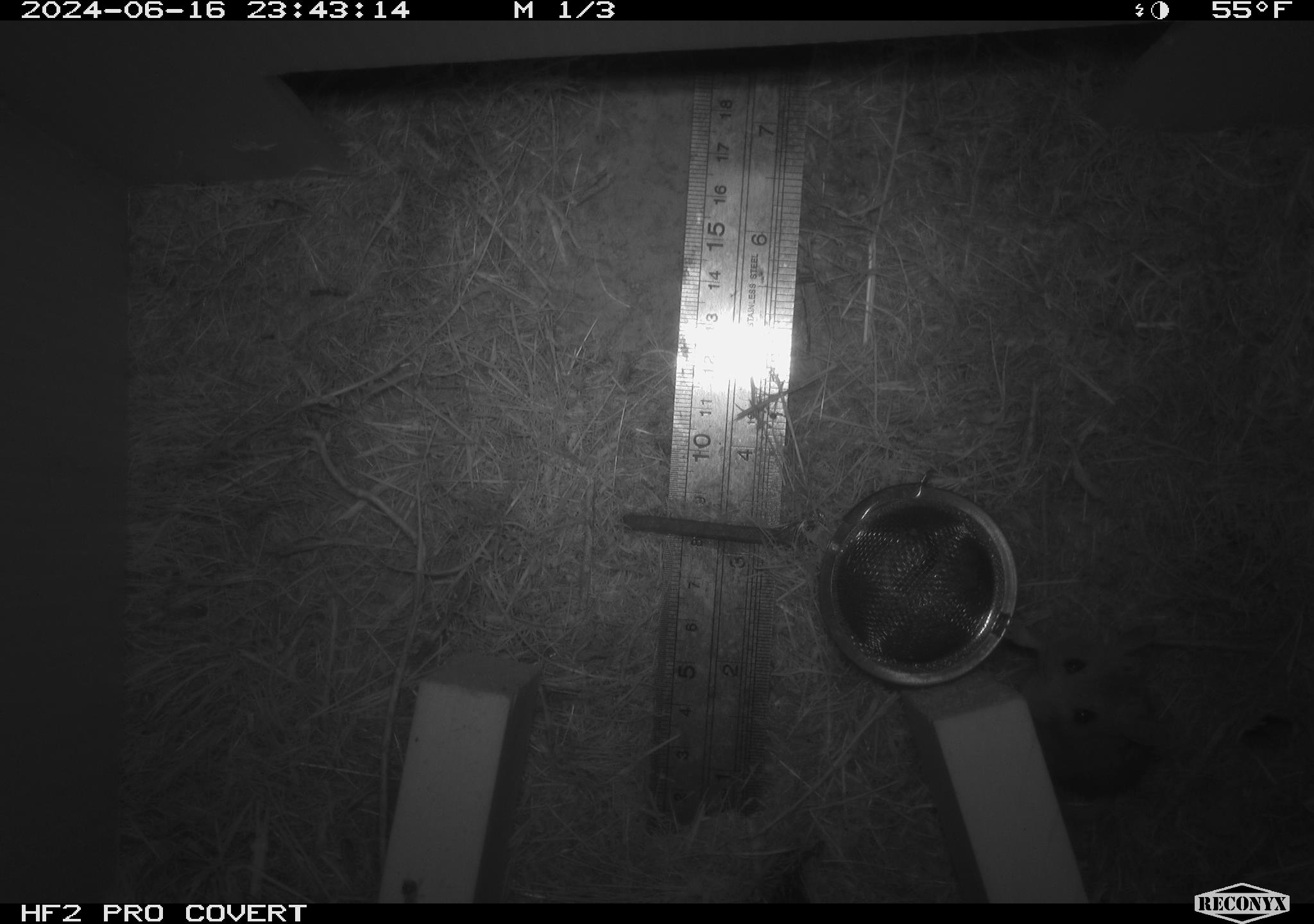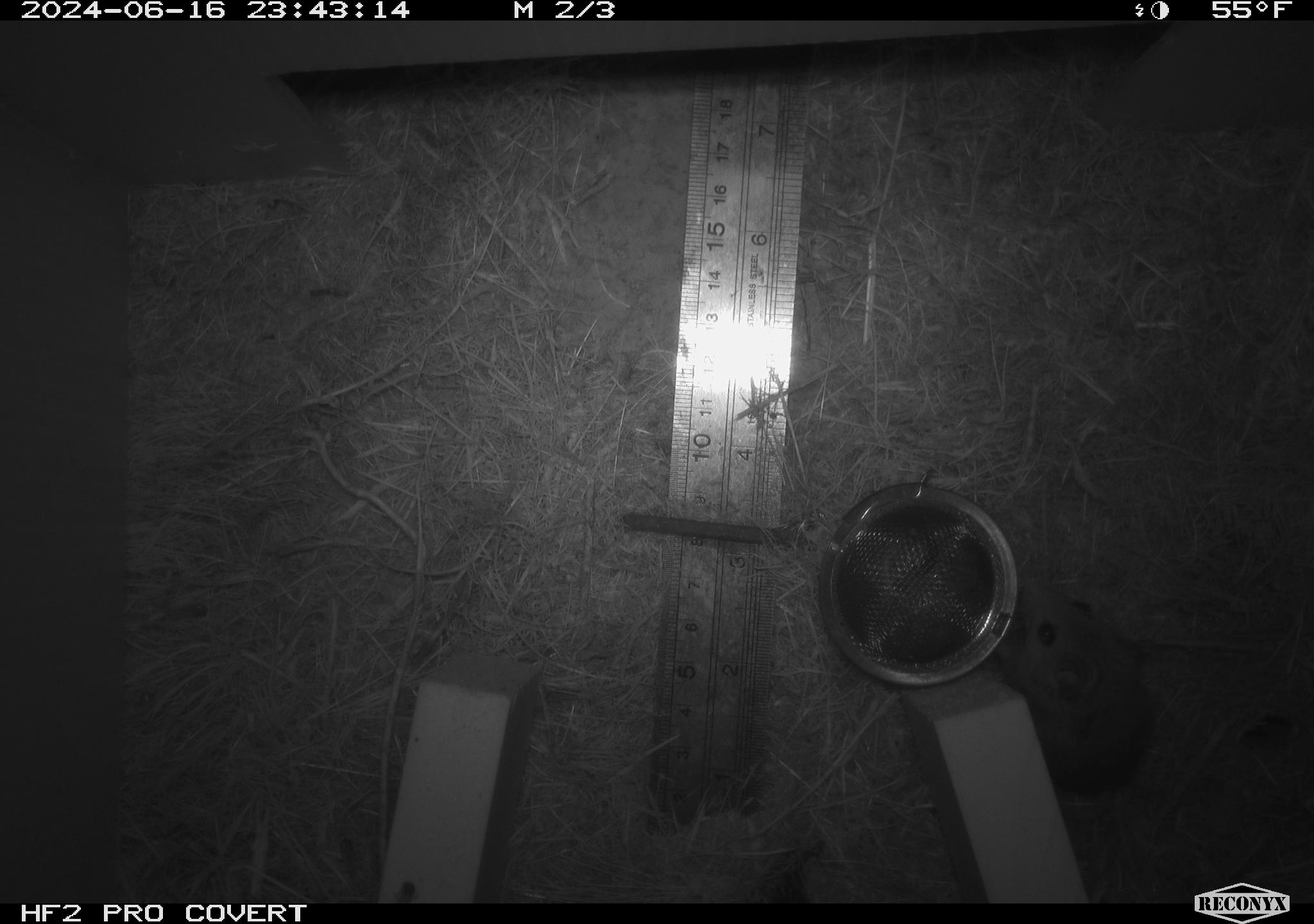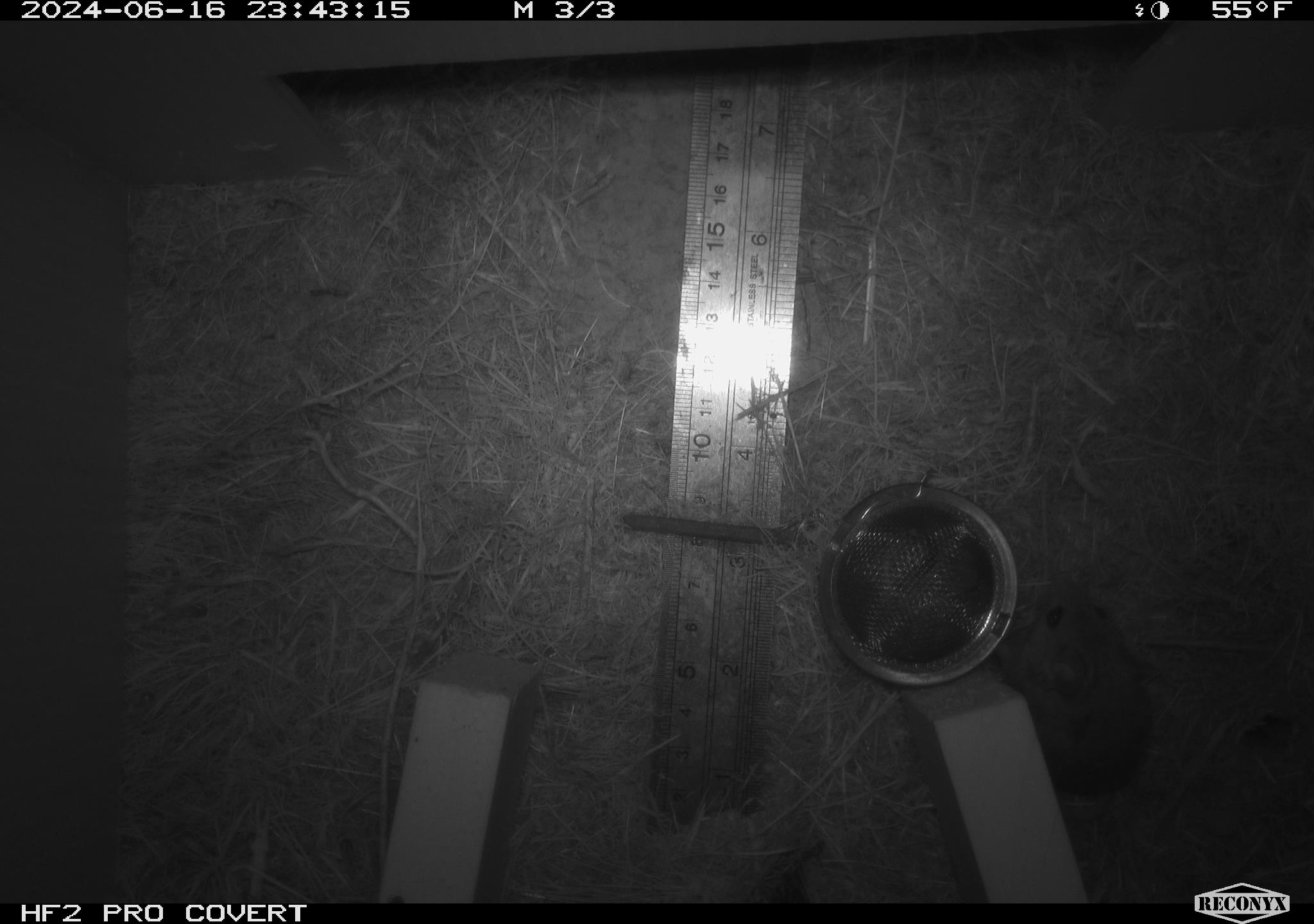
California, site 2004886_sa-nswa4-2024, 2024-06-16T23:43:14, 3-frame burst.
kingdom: Animalia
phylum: Chordata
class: Mammalia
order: Rodentia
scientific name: Rodentia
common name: rodent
Rodent (Rodentia).